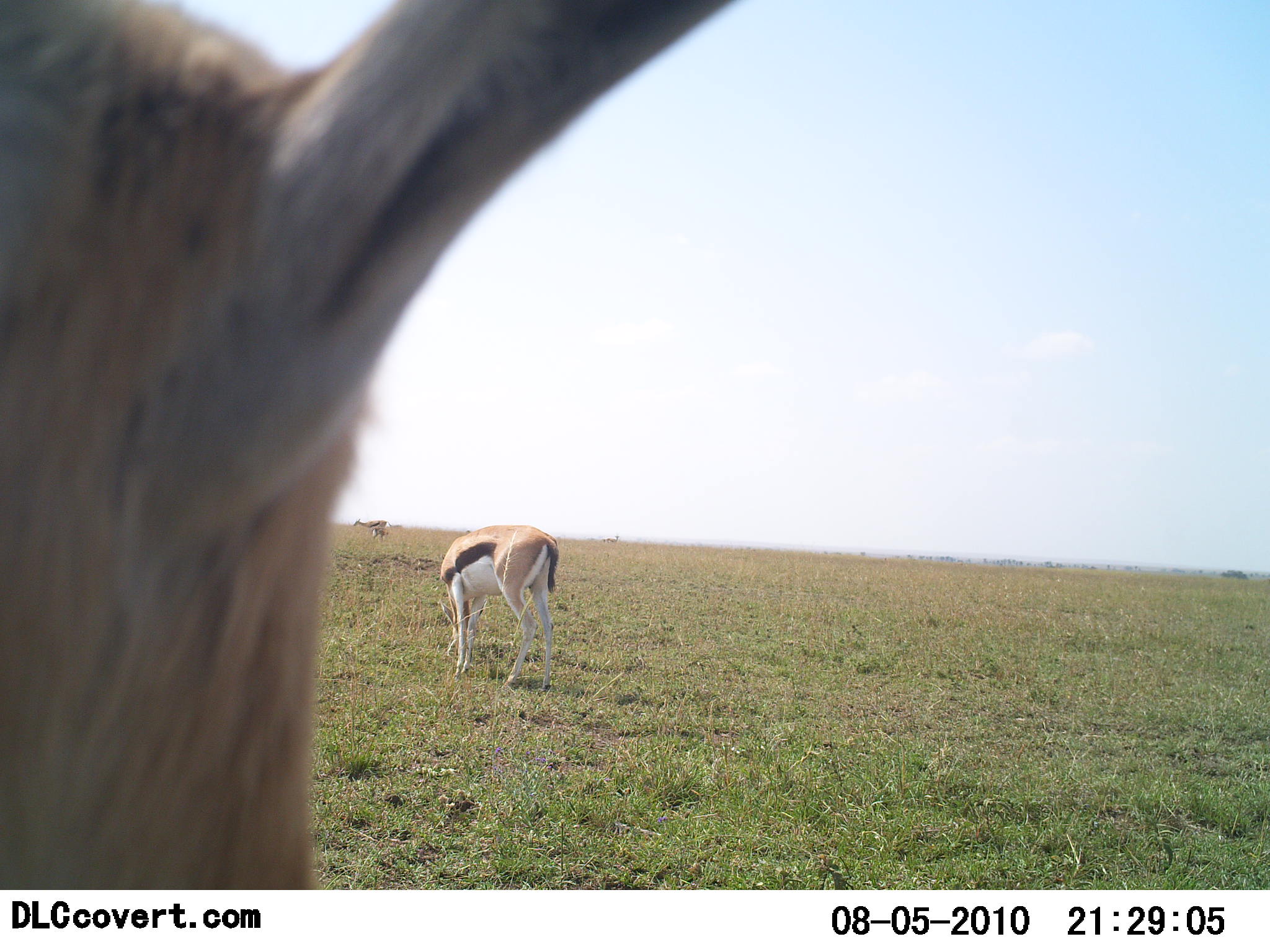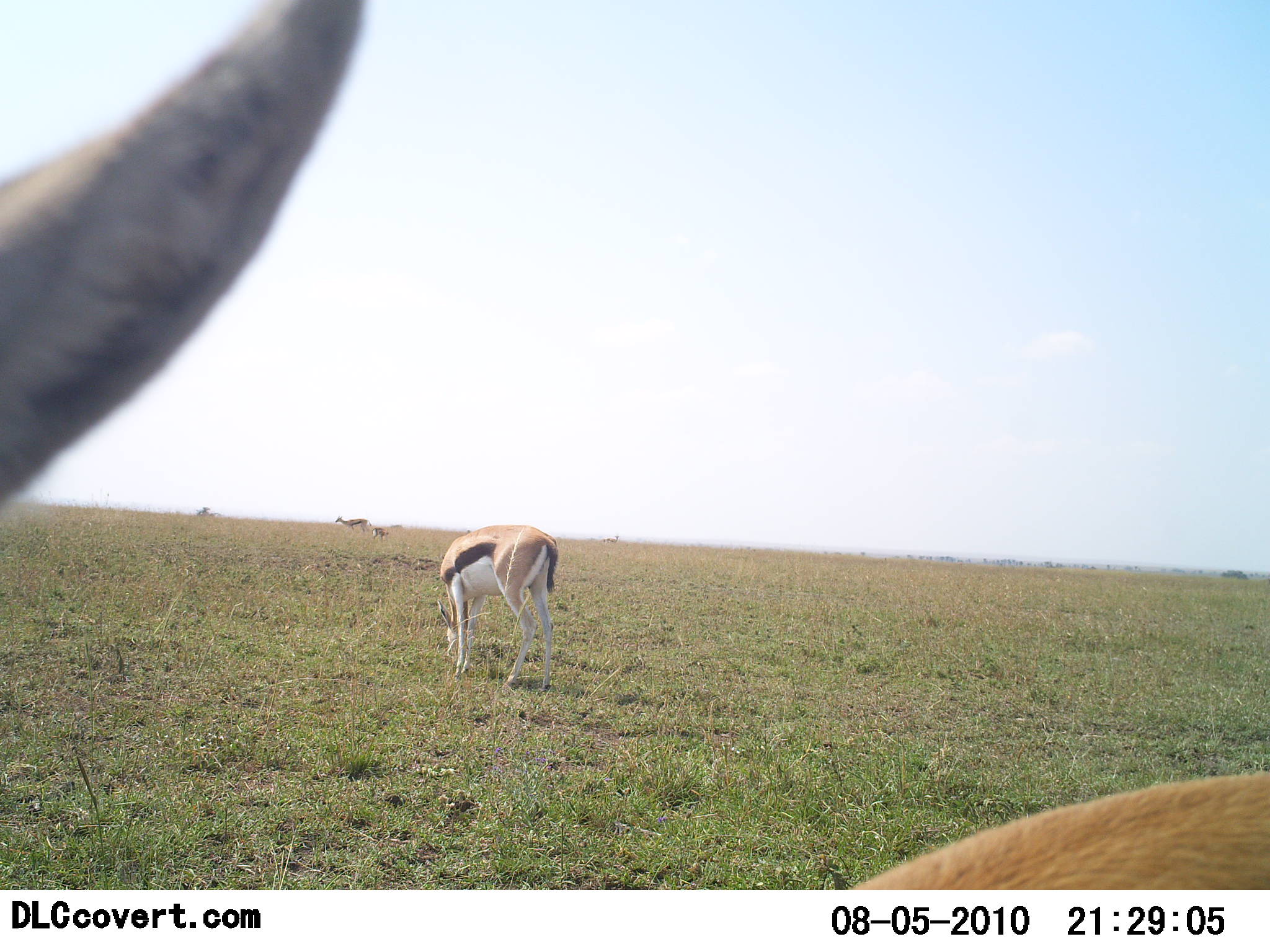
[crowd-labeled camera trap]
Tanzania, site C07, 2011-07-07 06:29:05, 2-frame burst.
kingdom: Animalia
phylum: Chordata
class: Mammalia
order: Artiodactyla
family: Bovidae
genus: Eudorcas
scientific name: Eudorcas thomsonii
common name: thomson's gazelle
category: gazellethomsons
Gazellethomsons (thomson's gazelle) (Eudorcas thomsonii), count 4. Behavior (volunteer vote fractions): standing 80%, resting 0%, moving 50%, interacting 0%. Young present (vote fraction): 0%. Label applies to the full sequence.